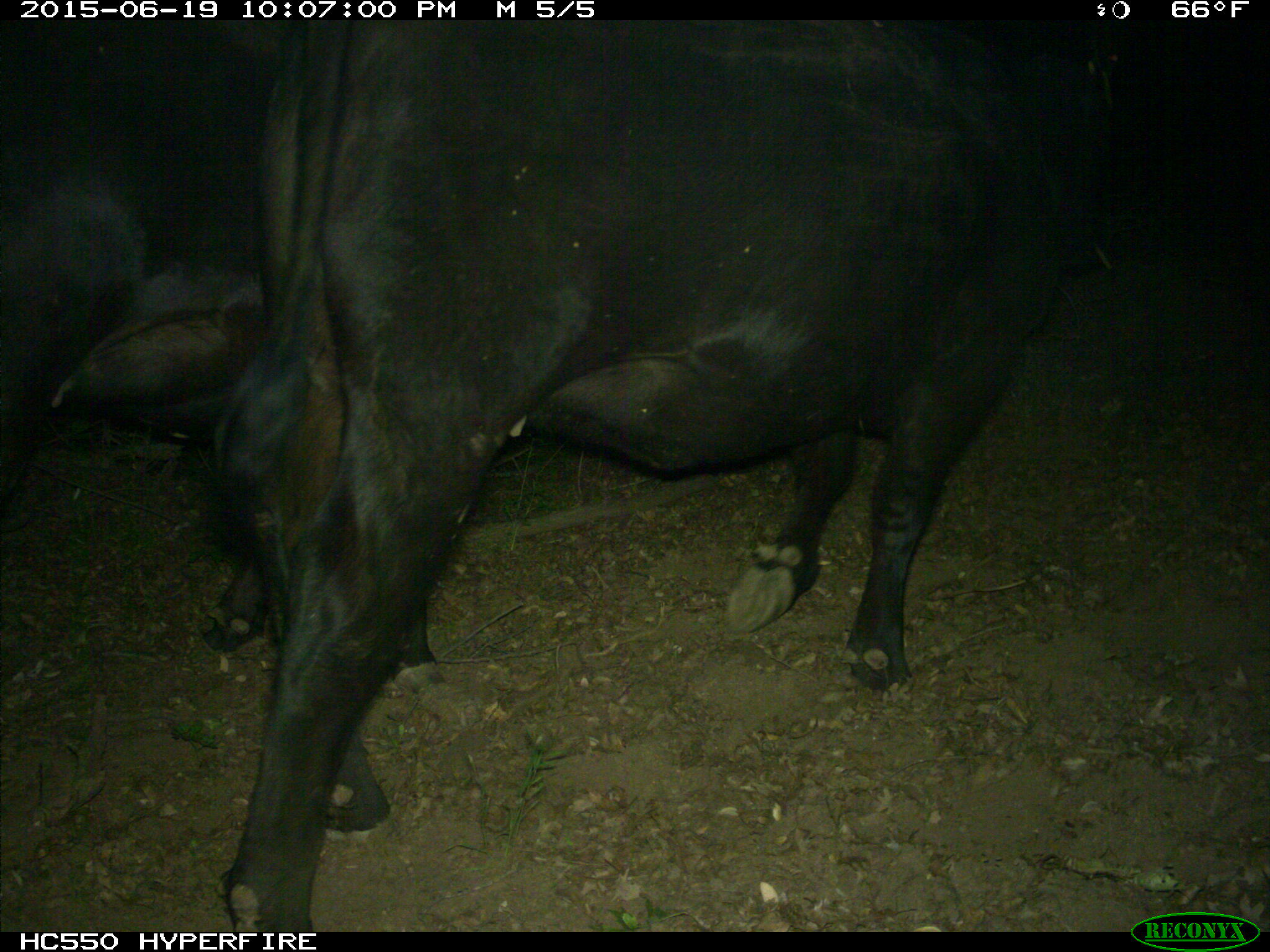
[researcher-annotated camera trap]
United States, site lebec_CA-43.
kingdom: Animalia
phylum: Chordata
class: Mammalia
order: Artiodactyla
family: Bovidae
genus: Bos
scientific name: Bos taurus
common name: domestic cow